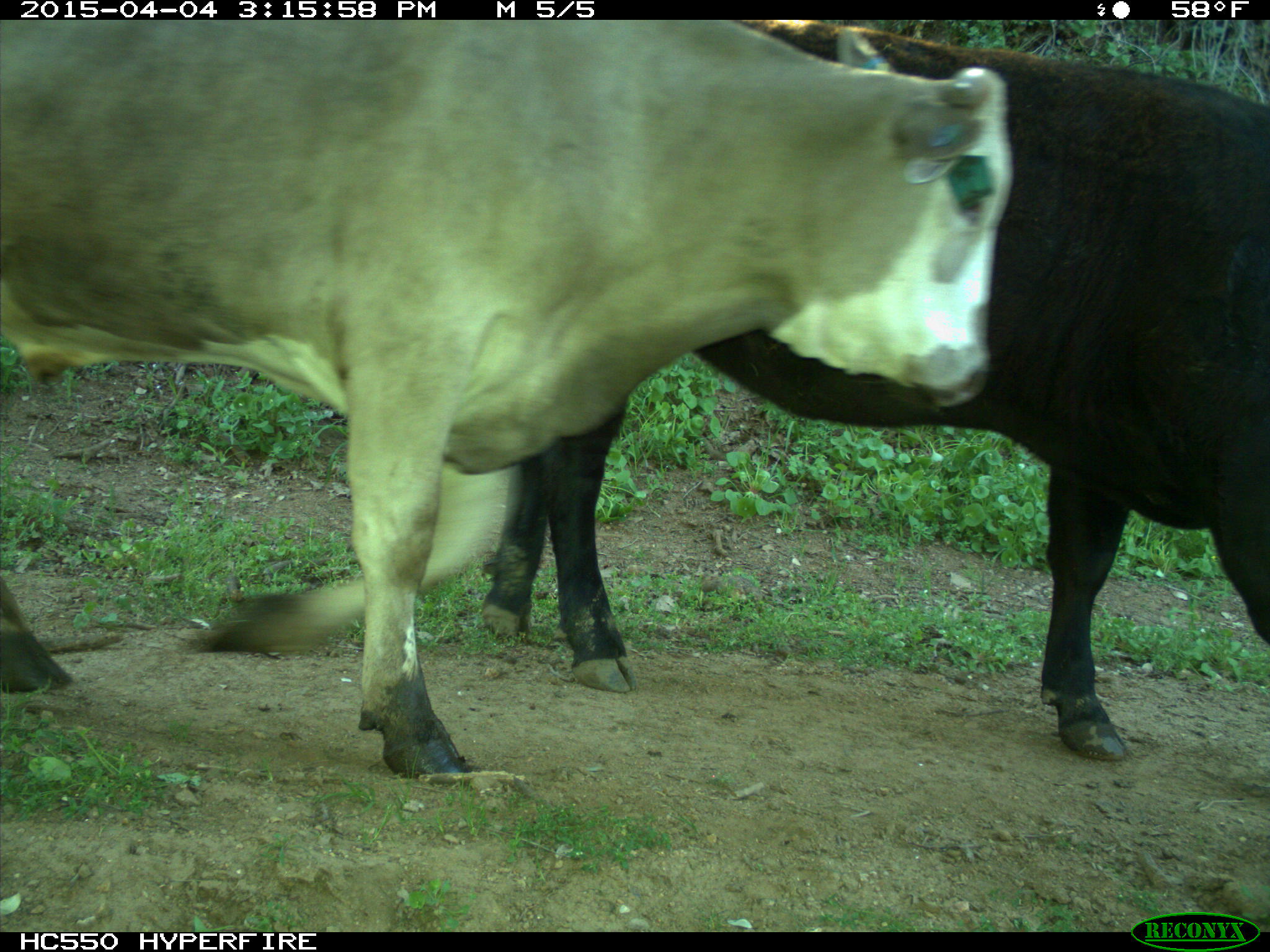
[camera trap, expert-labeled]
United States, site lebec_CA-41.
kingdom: Animalia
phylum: Chordata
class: Mammalia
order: Artiodactyla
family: Bovidae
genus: Bos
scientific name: Bos taurus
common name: domestic cow